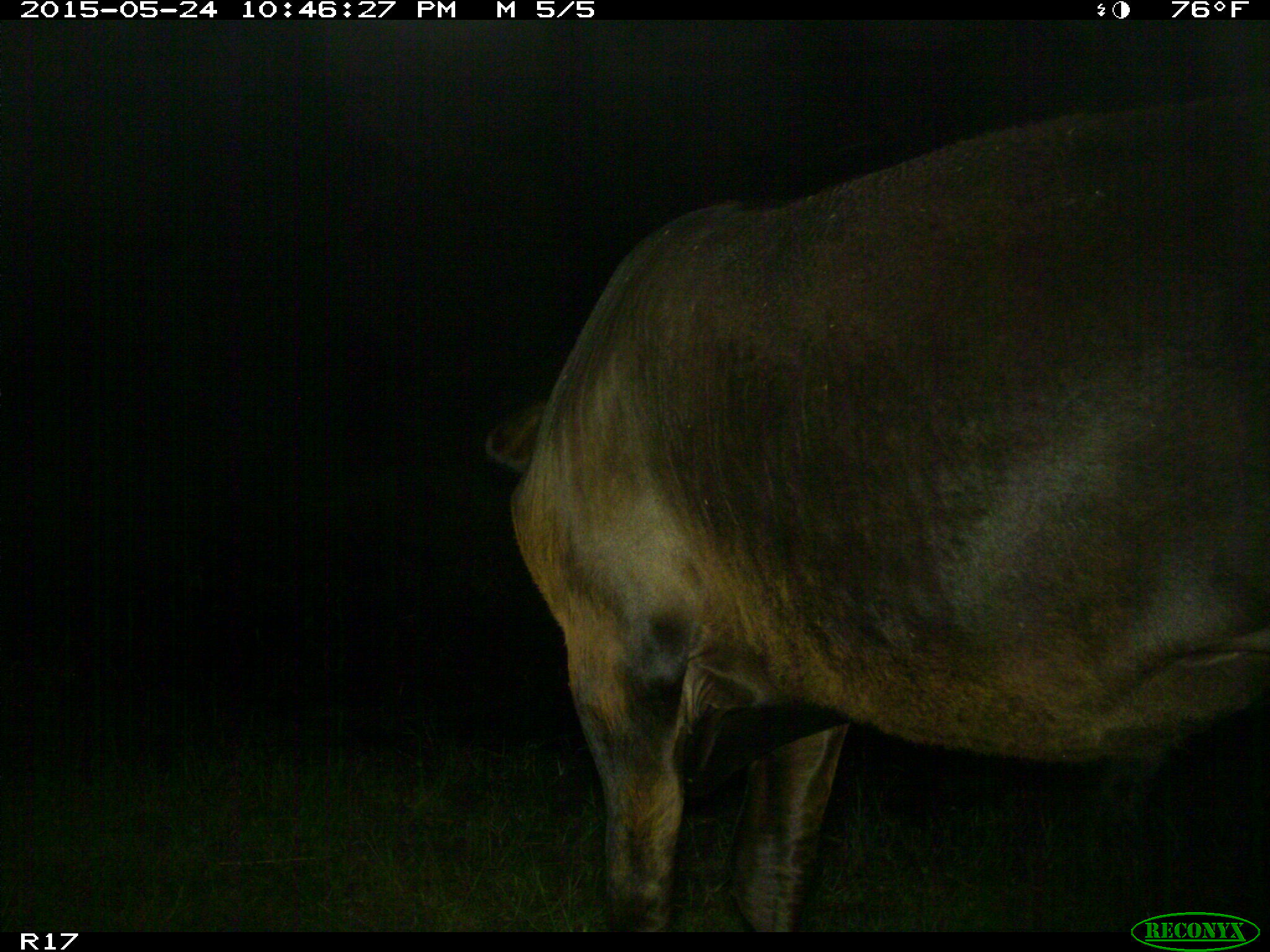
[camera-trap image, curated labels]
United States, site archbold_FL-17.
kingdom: Animalia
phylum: Chordata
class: Mammalia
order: Artiodactyla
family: Bovidae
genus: Bos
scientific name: Bos taurus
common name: domestic cow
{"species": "Bos taurus (domestic cow)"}